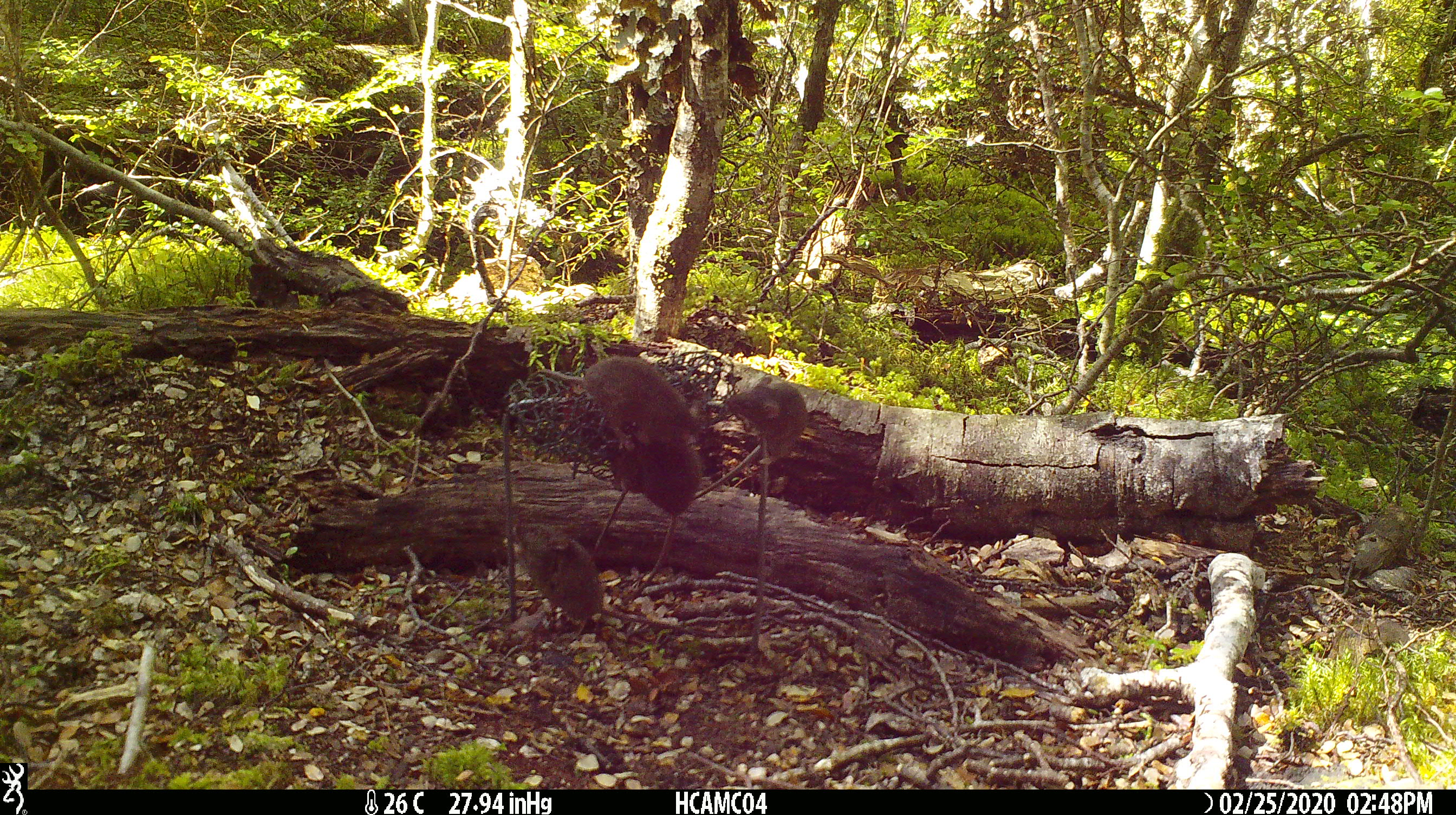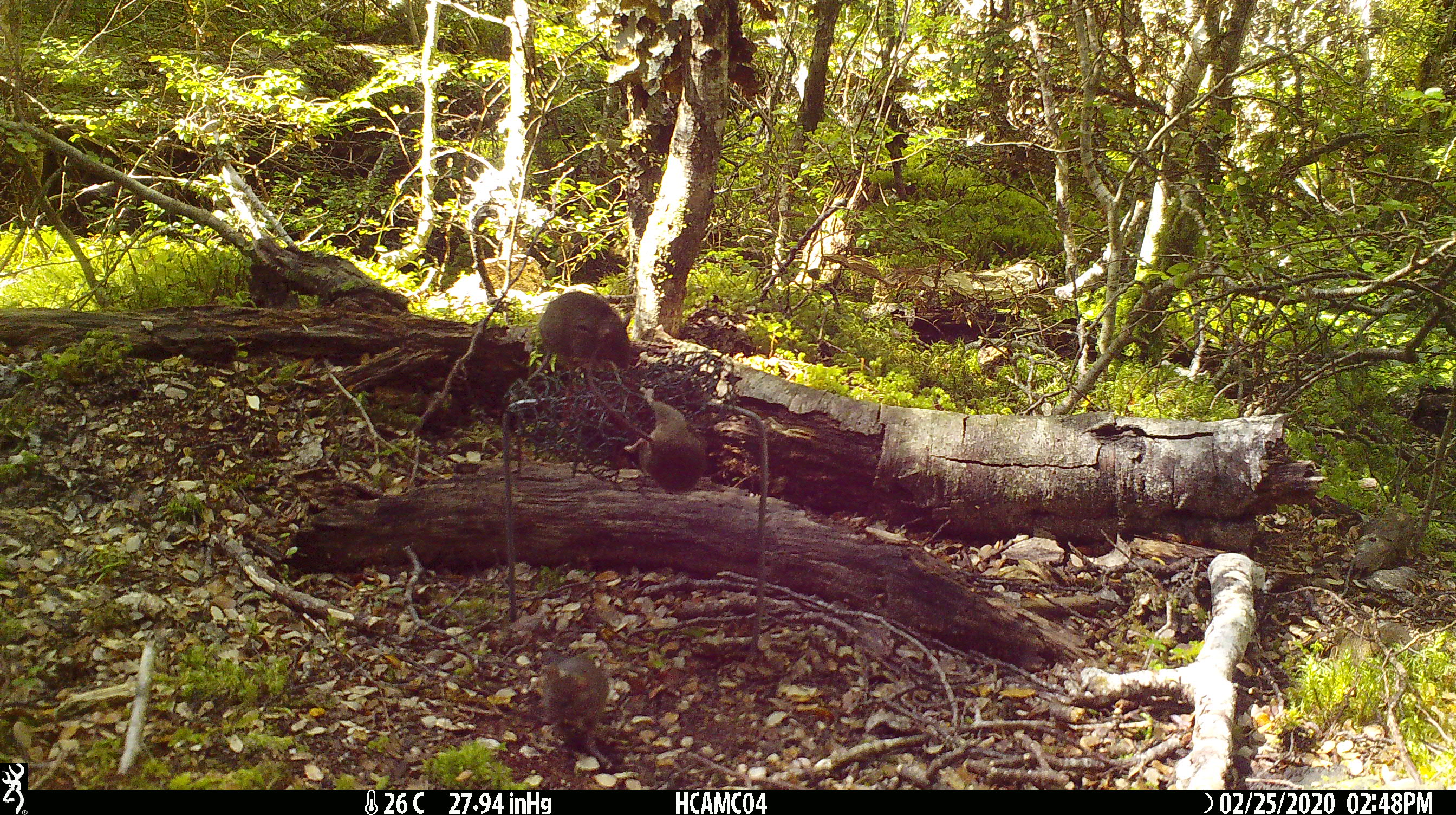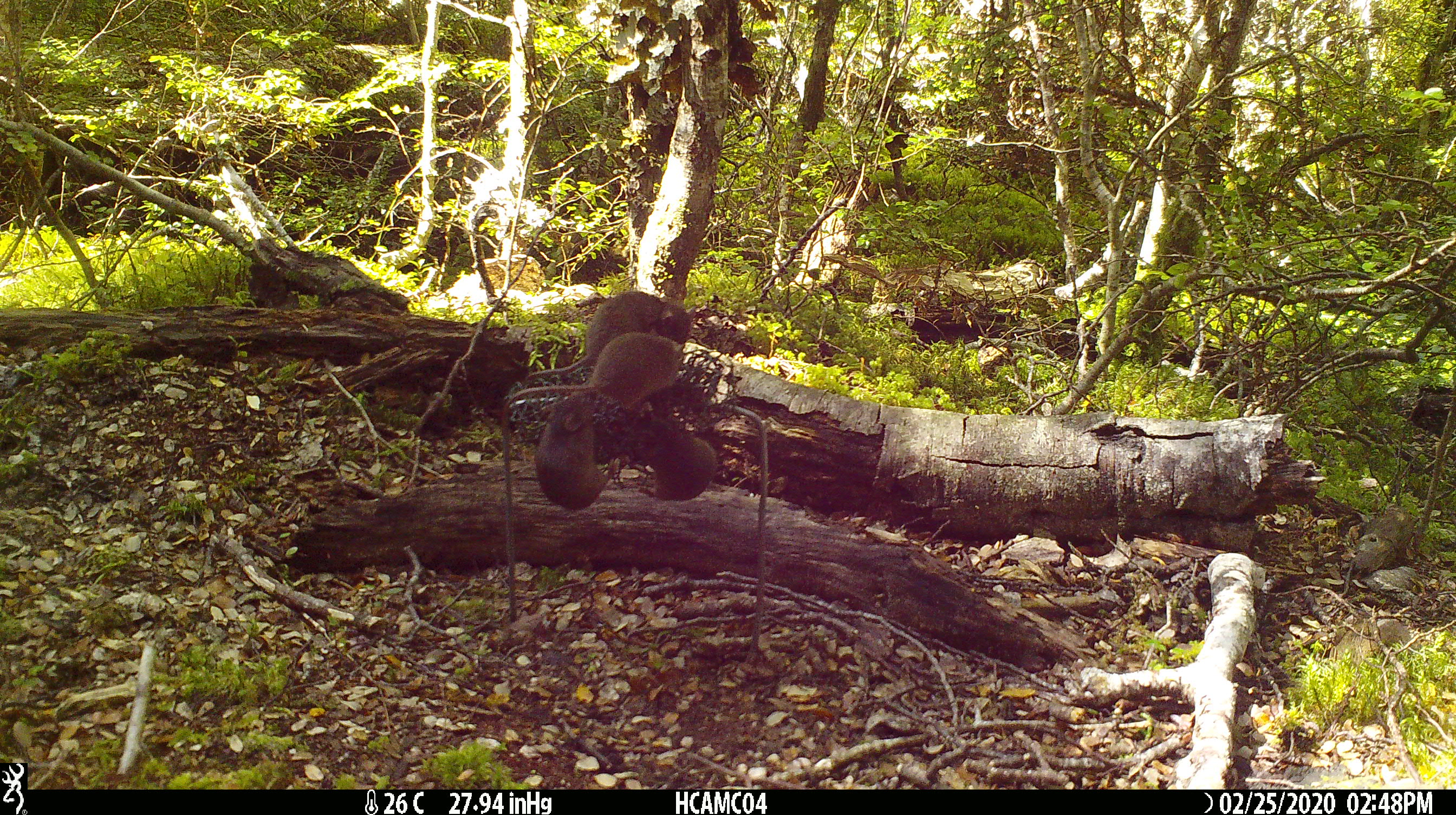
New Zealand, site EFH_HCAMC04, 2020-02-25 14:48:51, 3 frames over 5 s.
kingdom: Animalia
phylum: Chordata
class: Mammalia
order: Rodentia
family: Muridae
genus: Mus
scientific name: Mus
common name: mouse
Mouse (Mus).